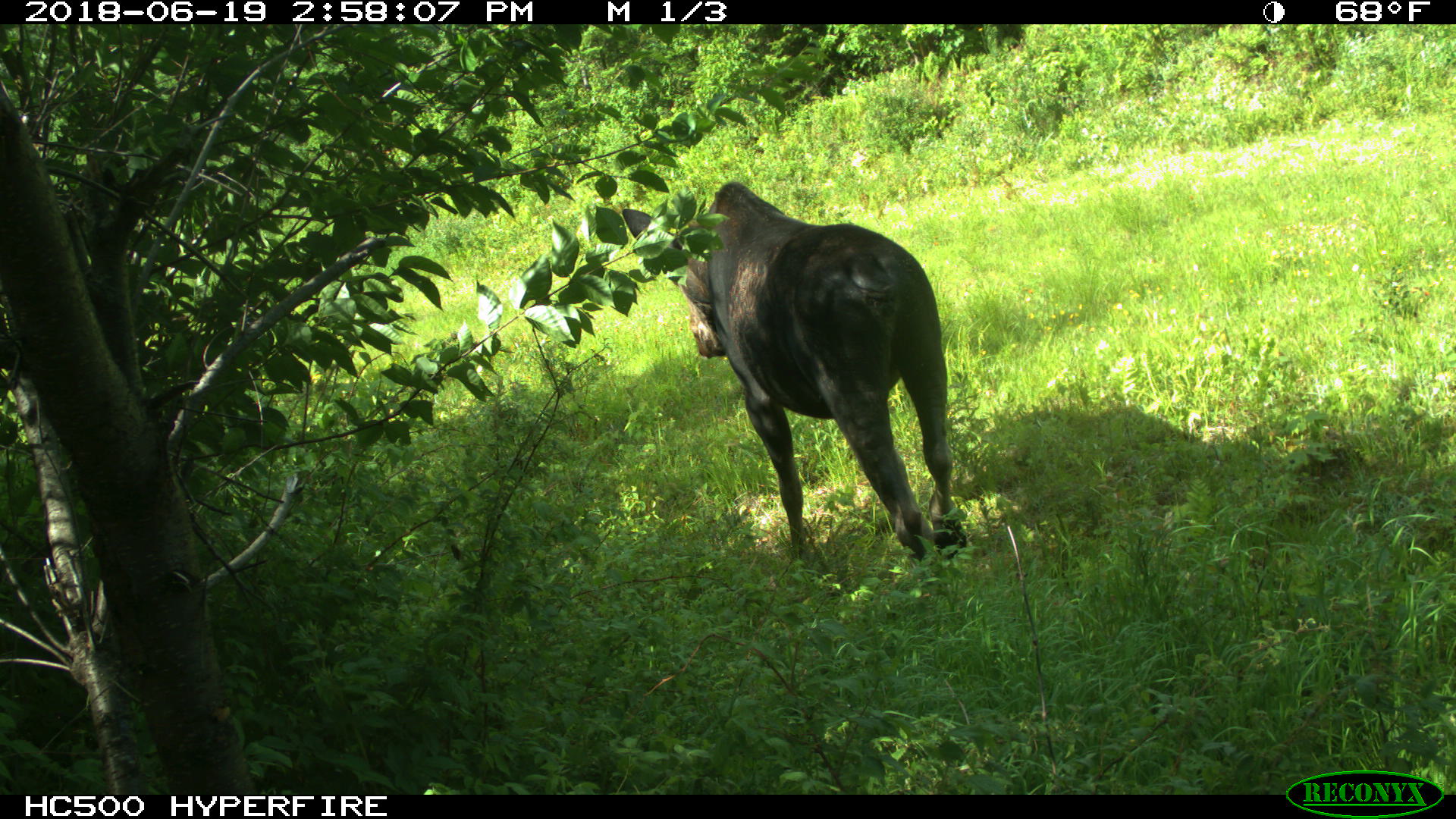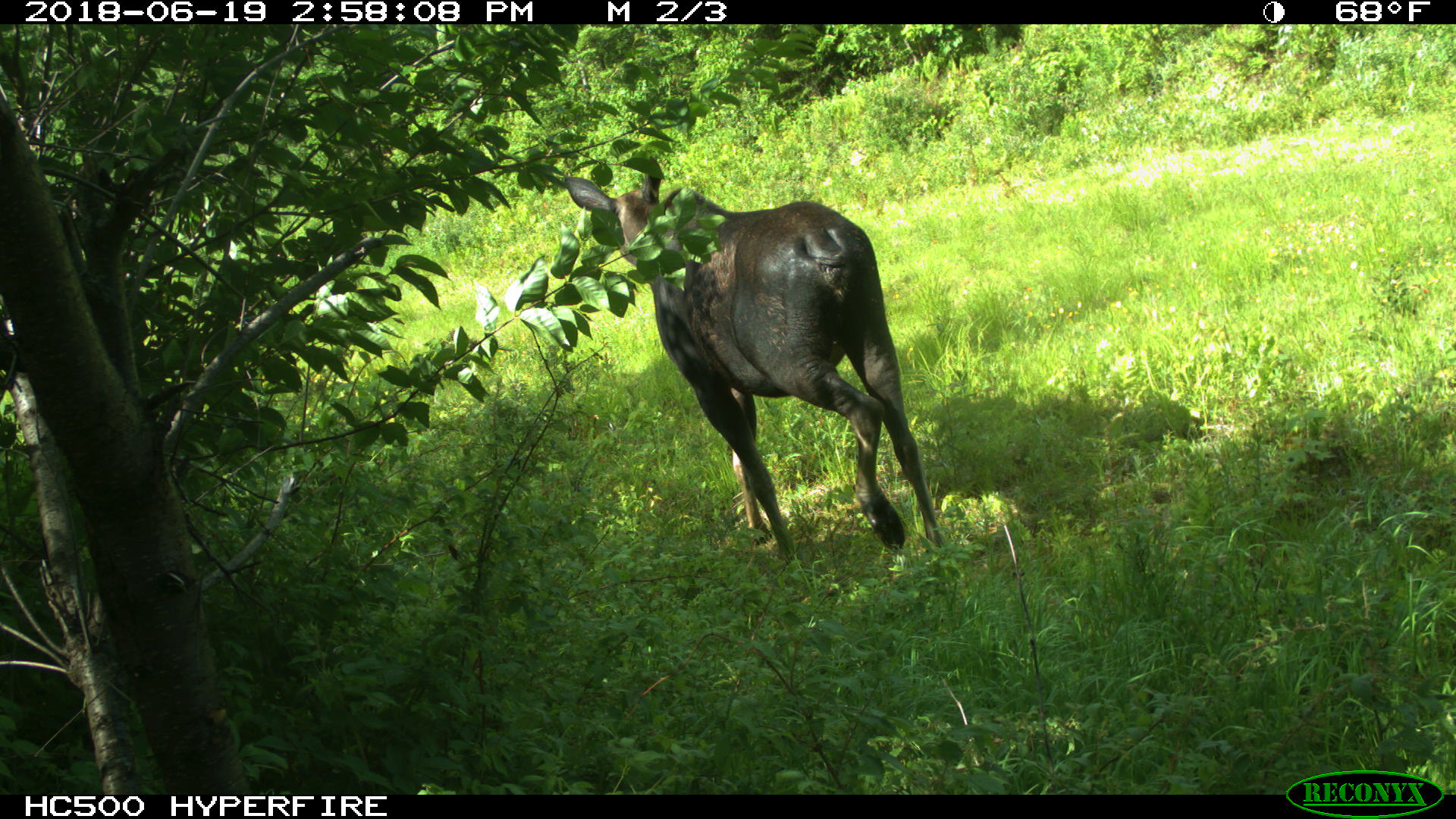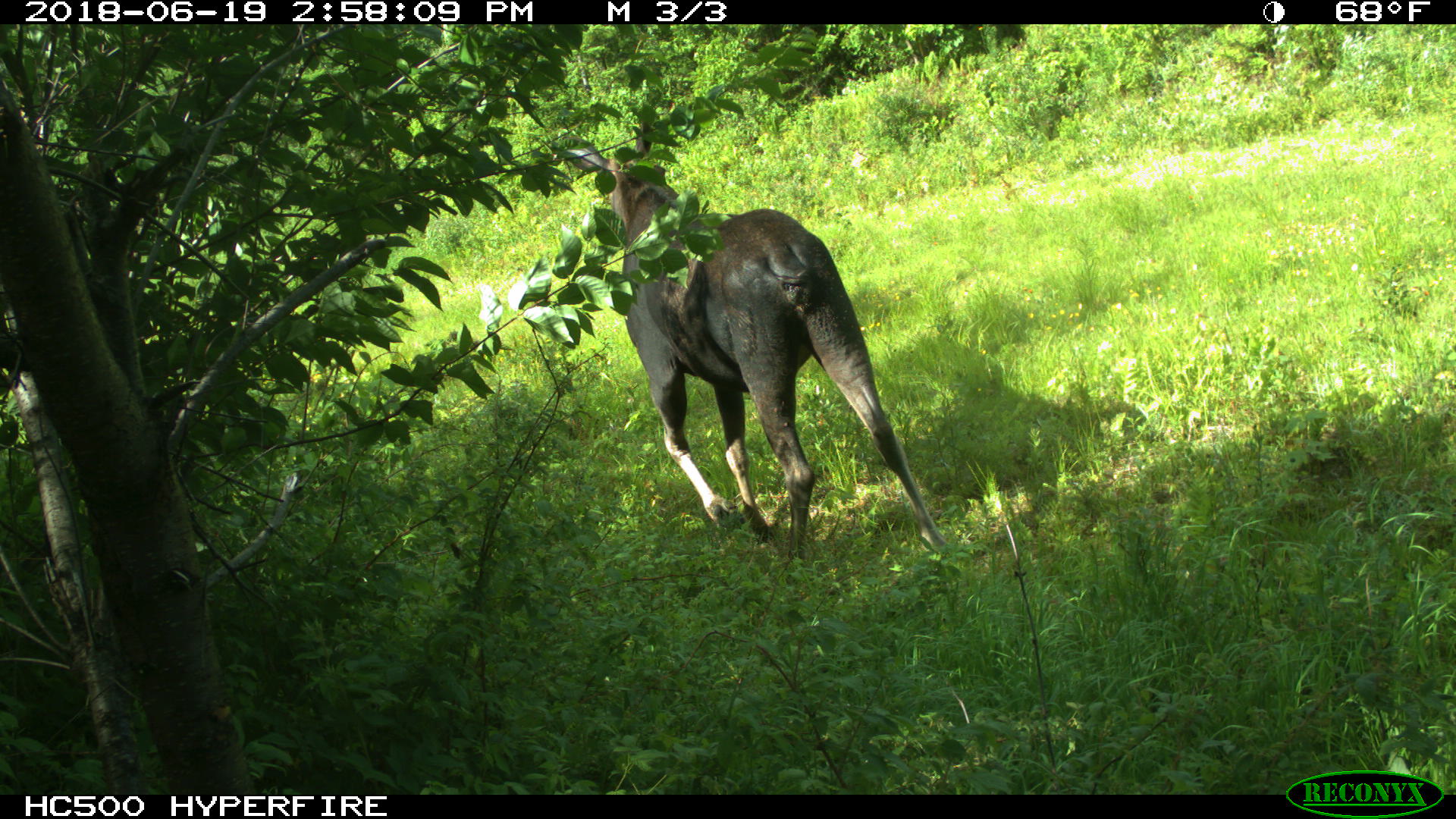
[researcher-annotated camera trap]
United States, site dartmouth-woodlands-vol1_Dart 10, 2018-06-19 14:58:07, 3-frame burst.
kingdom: Animalia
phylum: Chordata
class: Mammalia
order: Artiodactyla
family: Cervidae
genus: Alces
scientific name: Alces alces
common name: moose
Moose (Alces alces).